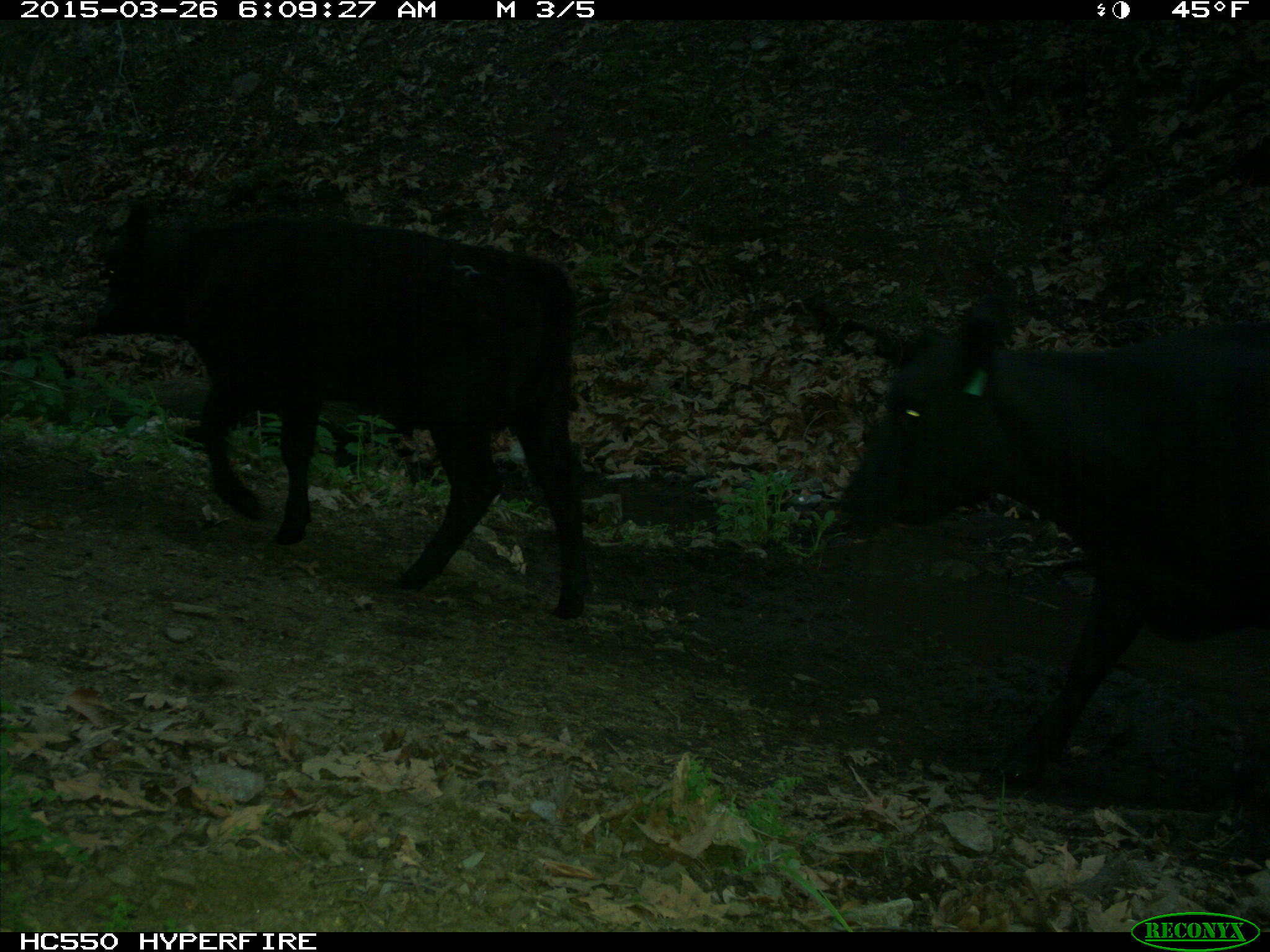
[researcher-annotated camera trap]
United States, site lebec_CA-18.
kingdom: Animalia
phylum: Chordata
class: Mammalia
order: Artiodactyla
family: Bovidae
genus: Bos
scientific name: Bos taurus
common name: domestic cow